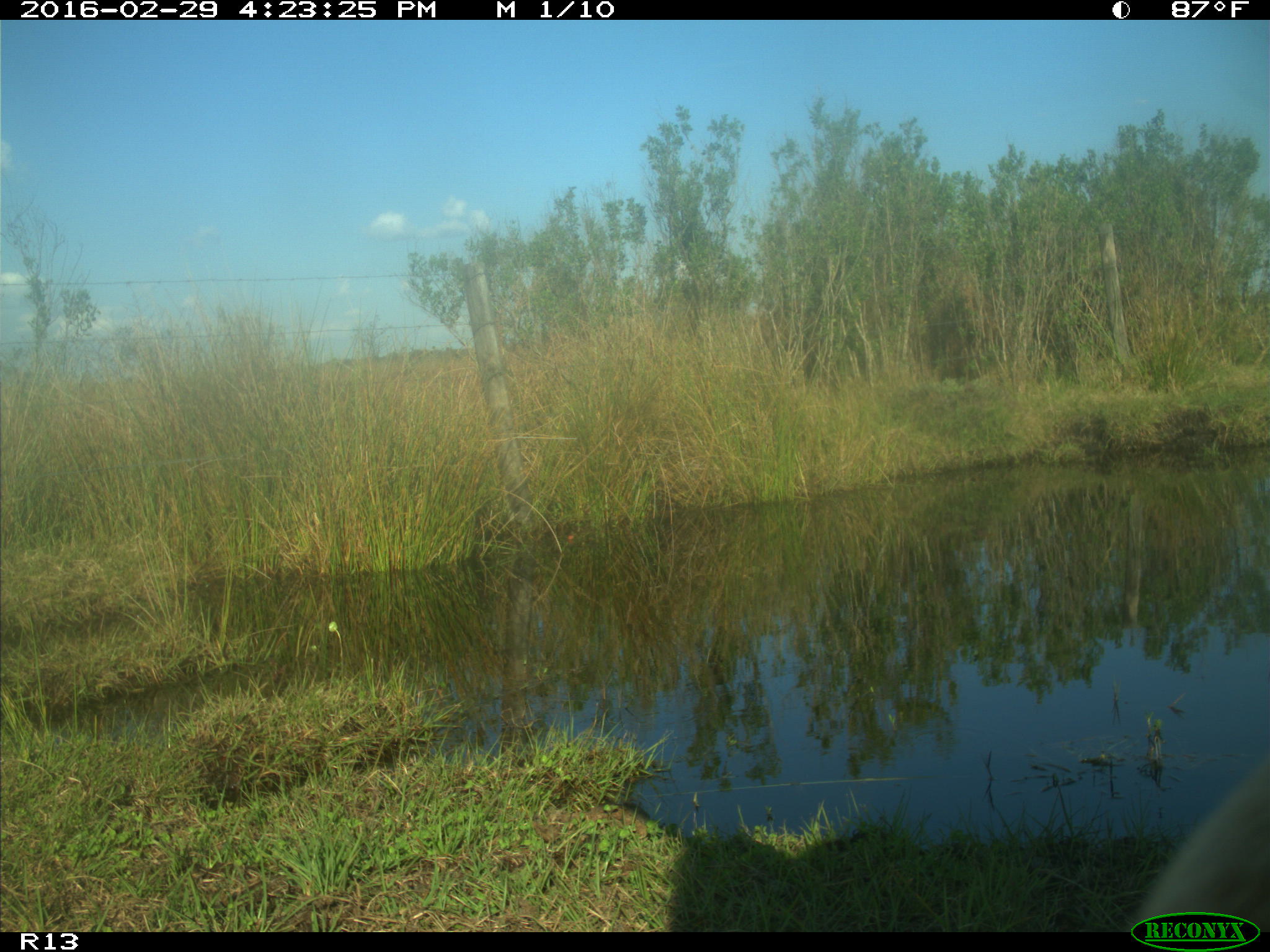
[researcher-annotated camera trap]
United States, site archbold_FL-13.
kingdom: Animalia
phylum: Chordata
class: Mammalia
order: Artiodactyla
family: Bovidae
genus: Bos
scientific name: Bos taurus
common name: domestic cow